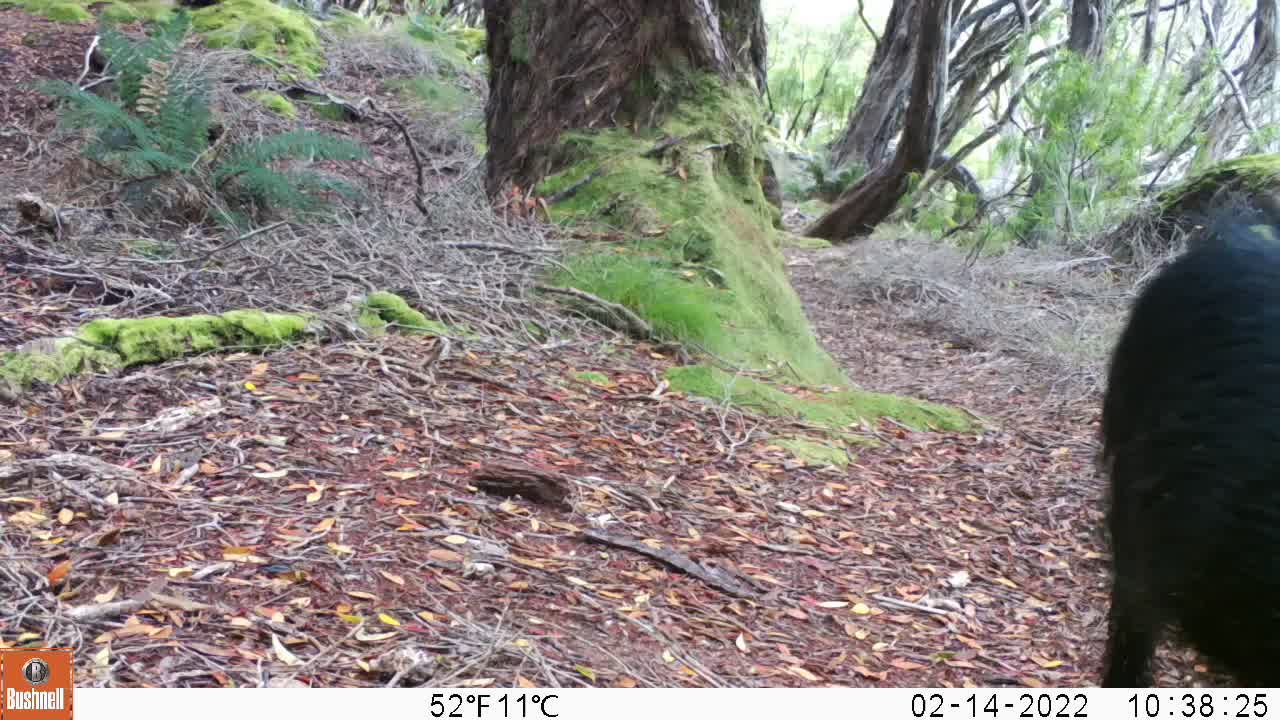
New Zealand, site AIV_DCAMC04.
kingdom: Animalia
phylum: Chordata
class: Mammalia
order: Artiodactyla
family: Suidae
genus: Sus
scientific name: Sus scrofa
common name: pig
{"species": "pig (Sus scrofa)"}